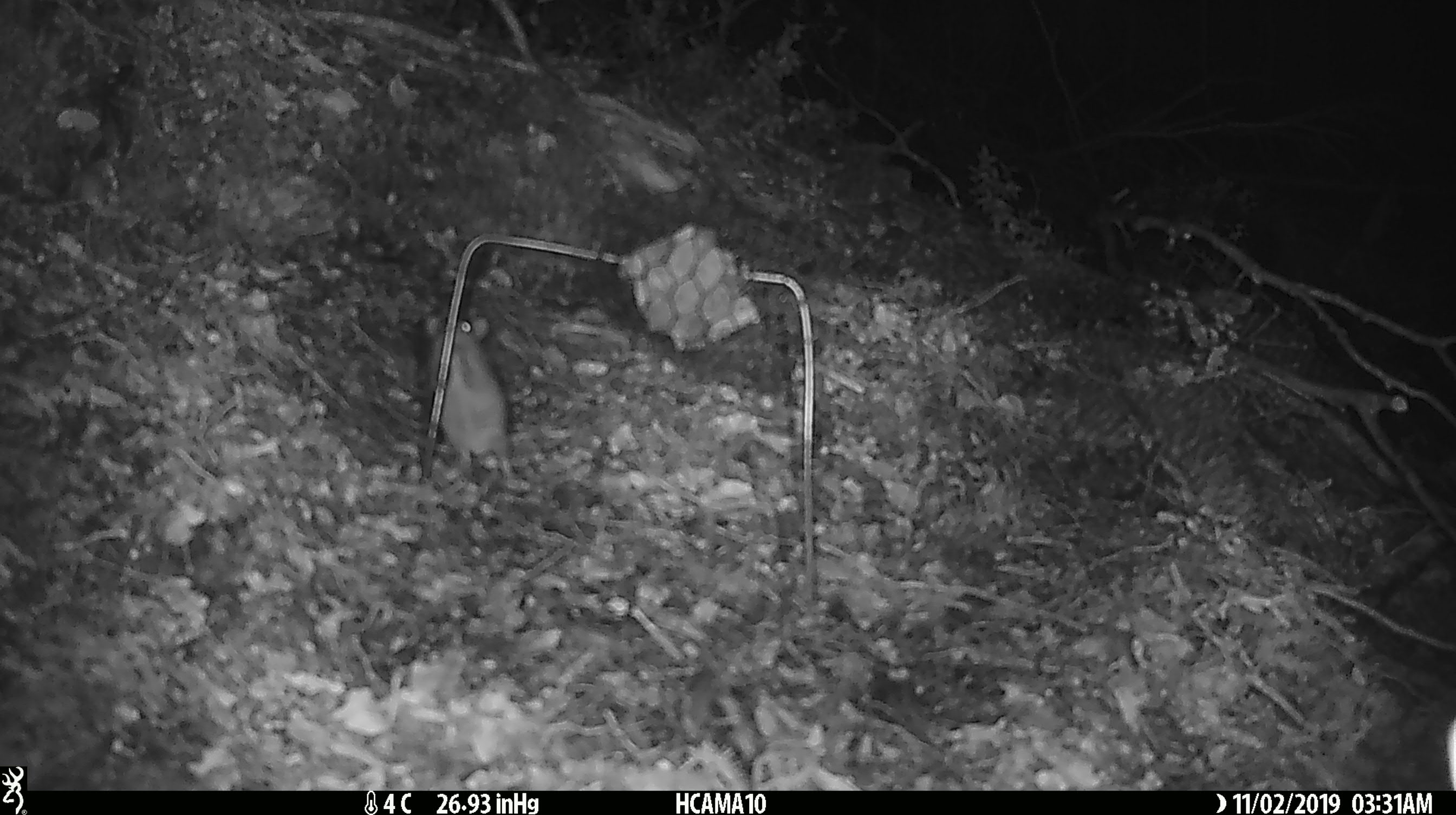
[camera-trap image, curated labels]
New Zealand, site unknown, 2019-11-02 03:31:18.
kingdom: Animalia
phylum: Chordata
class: Mammalia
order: Rodentia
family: Muridae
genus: Mus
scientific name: Mus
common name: mouse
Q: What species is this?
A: Mouse (Mus).